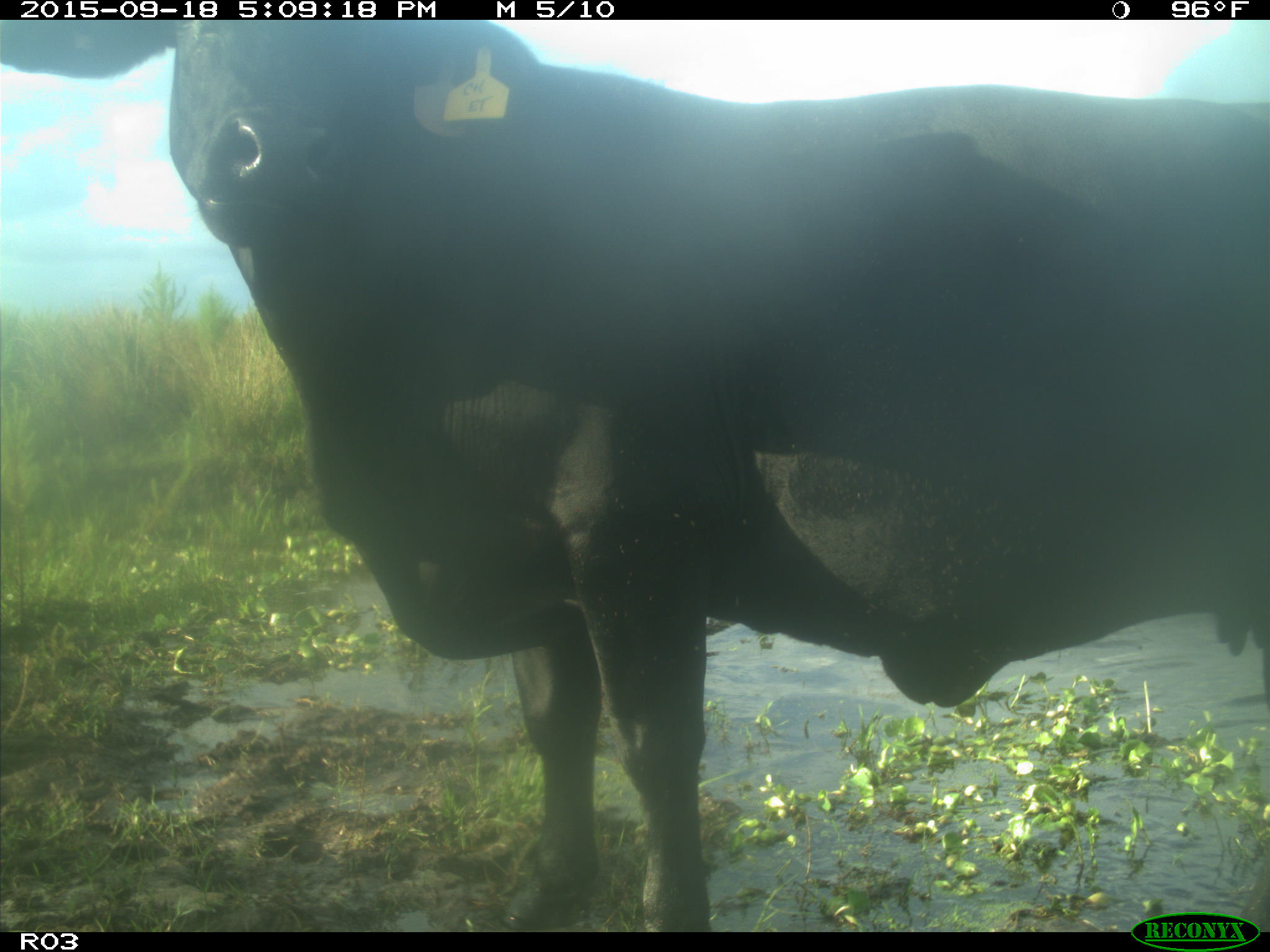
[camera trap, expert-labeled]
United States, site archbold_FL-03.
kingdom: Animalia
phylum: Chordata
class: Mammalia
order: Artiodactyla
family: Bovidae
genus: Bos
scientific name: Bos taurus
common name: domestic cow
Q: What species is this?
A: Bos taurus (domestic cow).